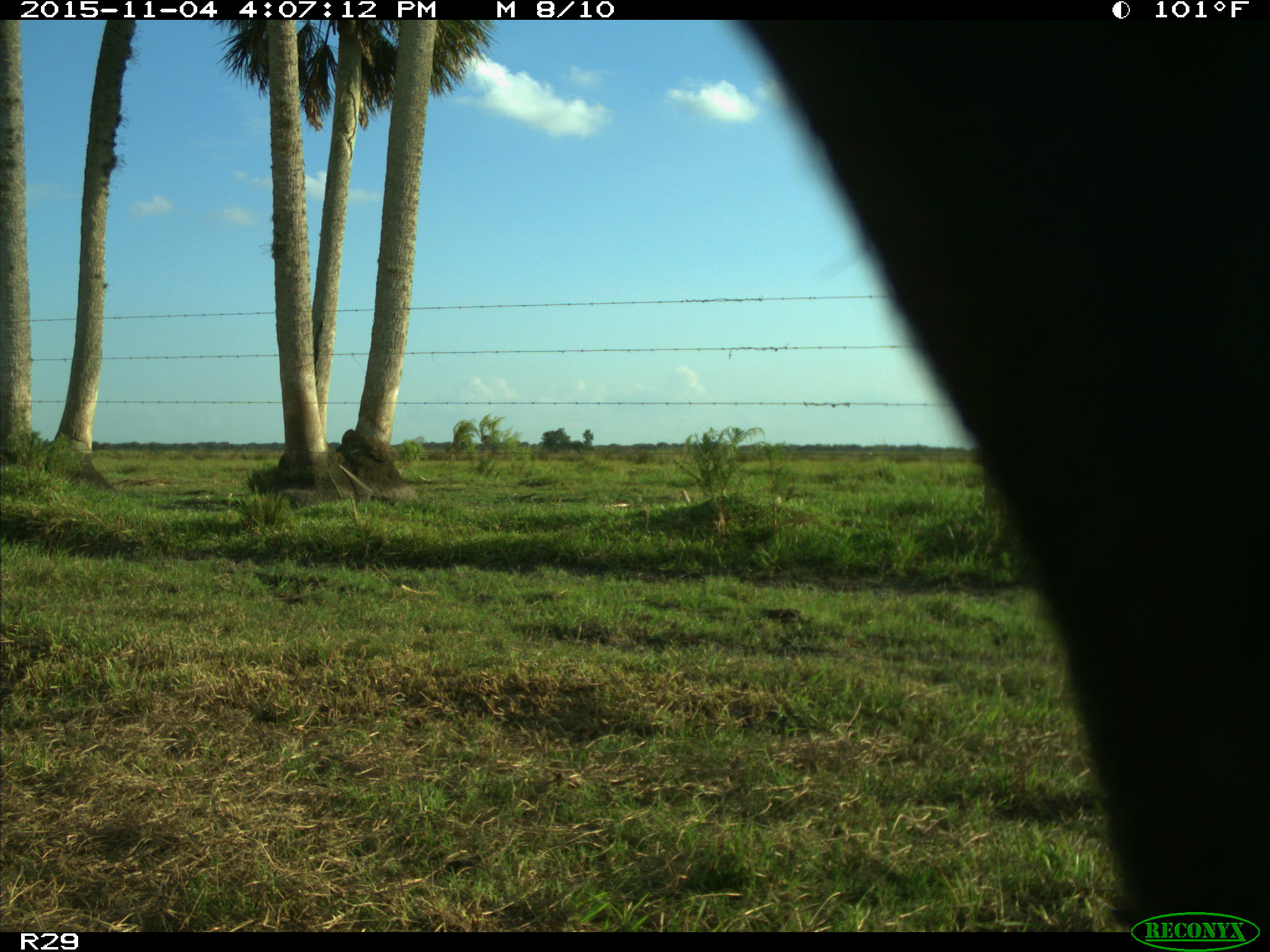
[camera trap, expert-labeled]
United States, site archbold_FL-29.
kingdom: Animalia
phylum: Chordata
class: Mammalia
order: Artiodactyla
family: Bovidae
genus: Bos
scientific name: Bos taurus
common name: domestic cow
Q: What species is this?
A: Bos taurus (domestic cow).